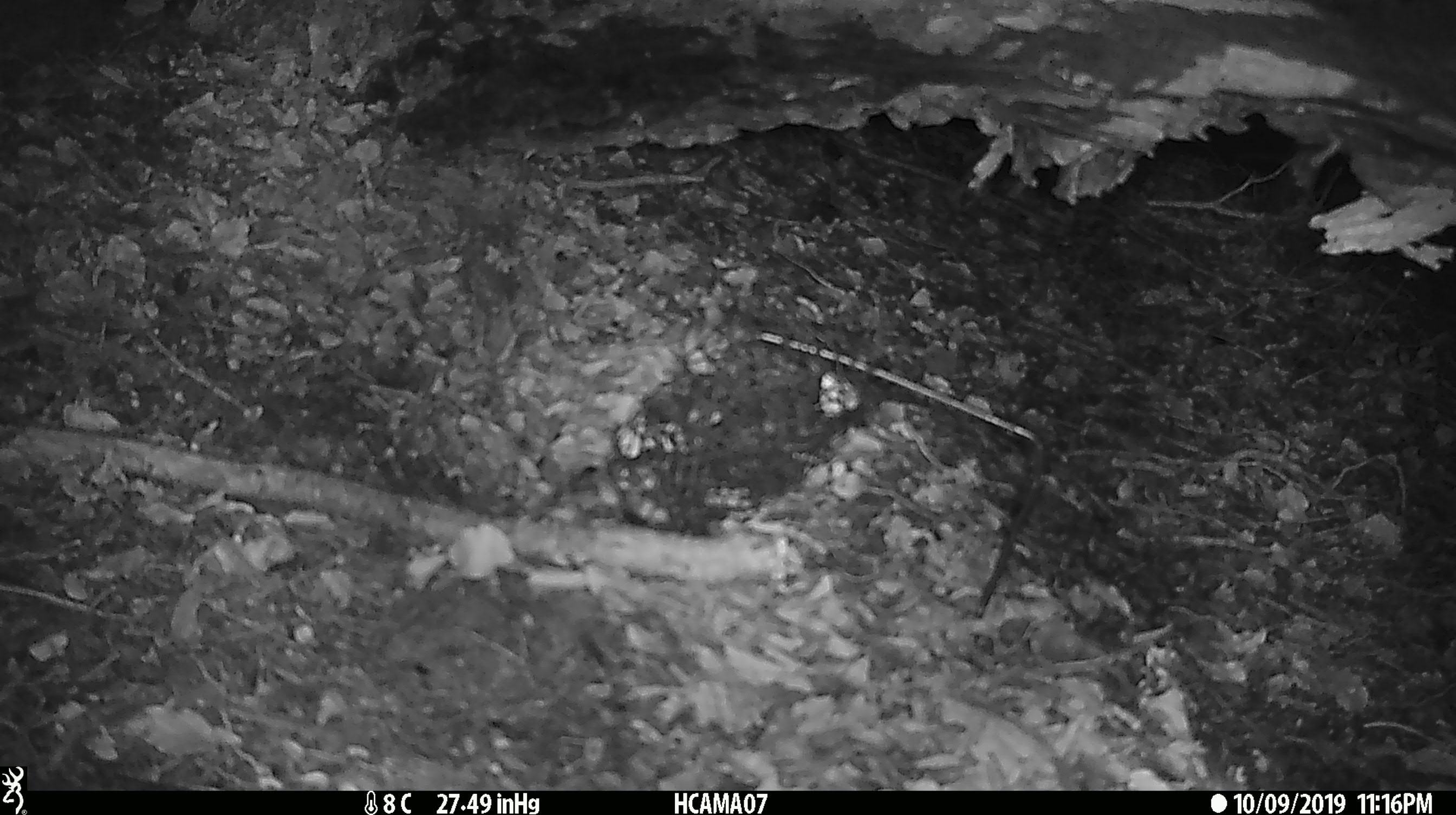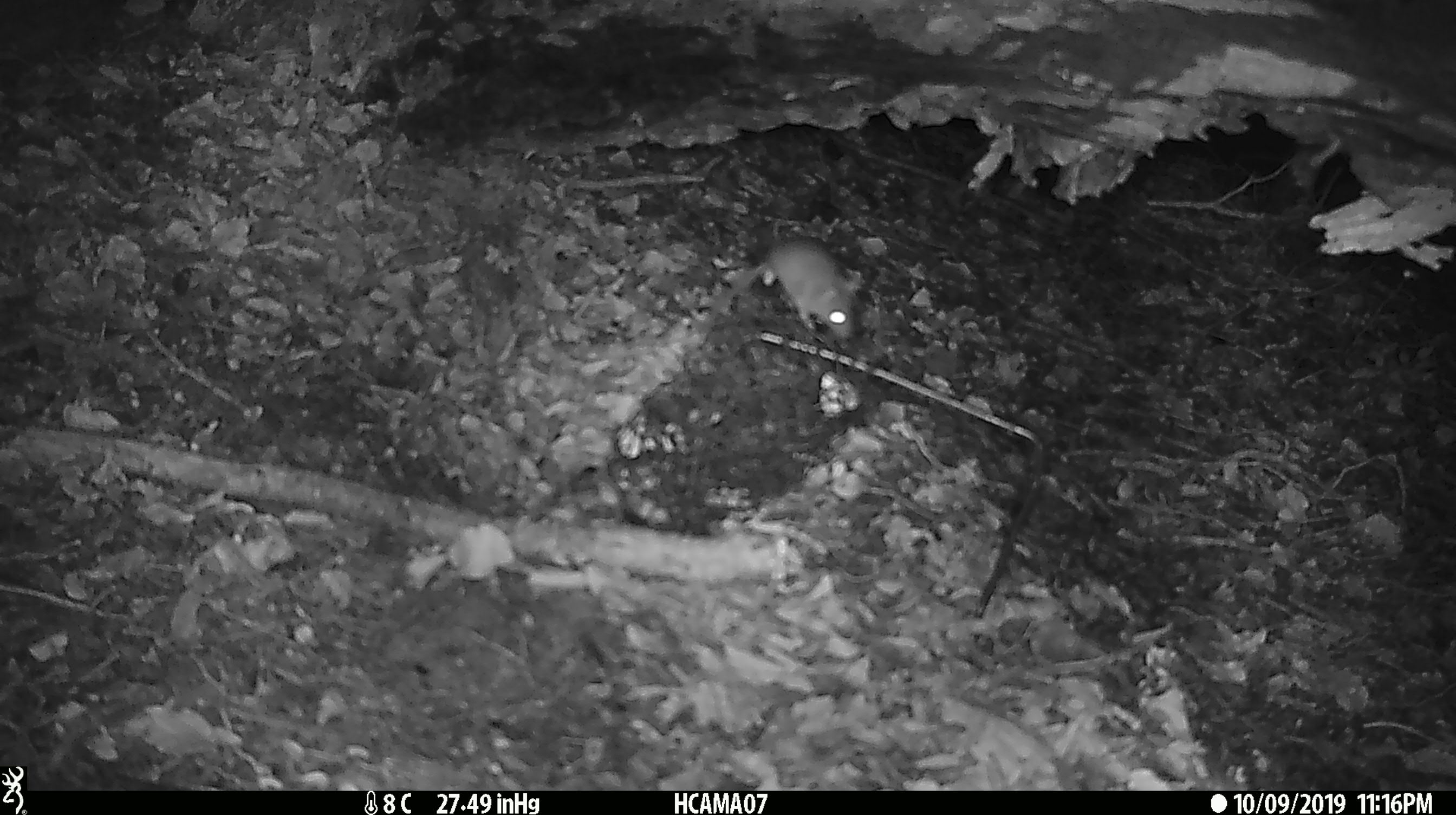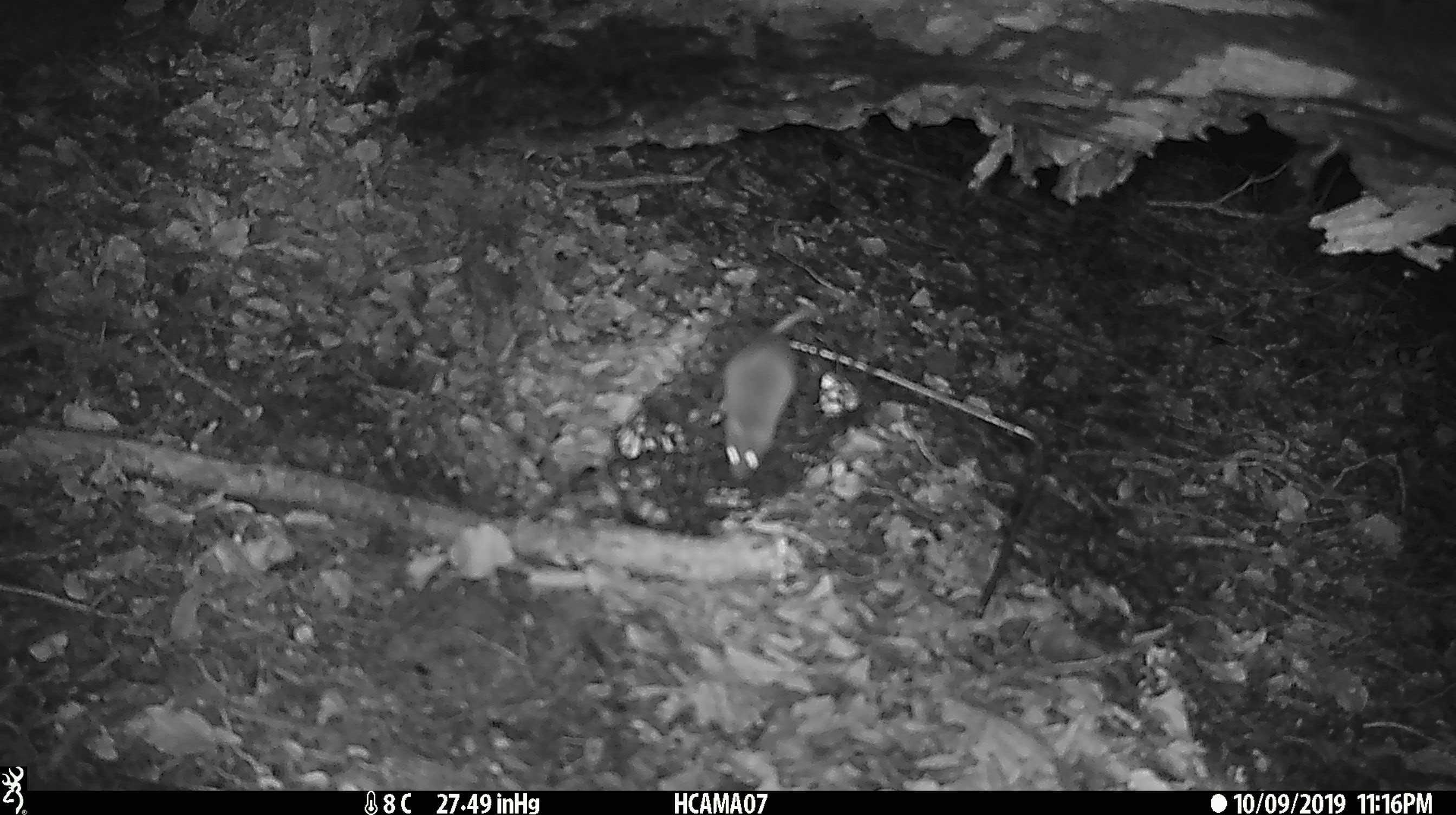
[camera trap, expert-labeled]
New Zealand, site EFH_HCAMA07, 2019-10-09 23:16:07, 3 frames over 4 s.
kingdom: Animalia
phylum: Chordata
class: Mammalia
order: Rodentia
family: Muridae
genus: Mus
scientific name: Mus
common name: mouse